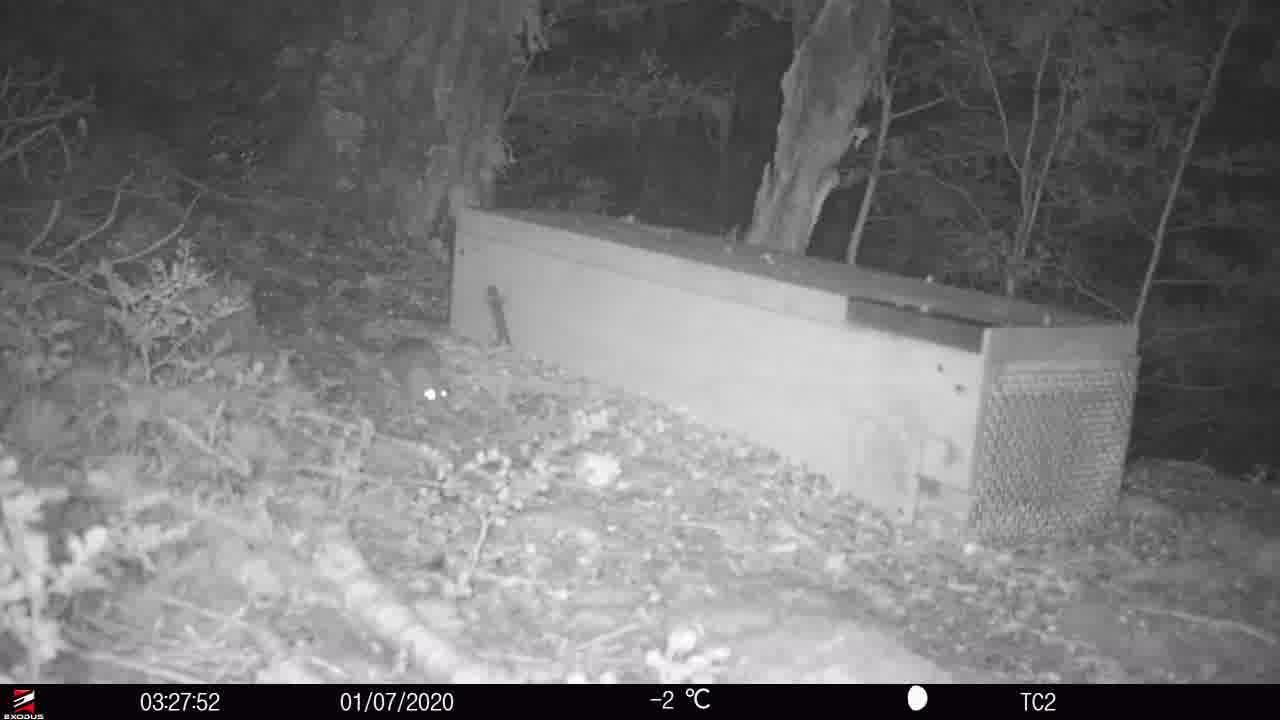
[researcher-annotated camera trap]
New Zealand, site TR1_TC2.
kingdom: Animalia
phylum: Chordata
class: Mammalia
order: Rodentia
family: Muridae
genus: Rattus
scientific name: Rattus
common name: rat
Rat (Rattus).